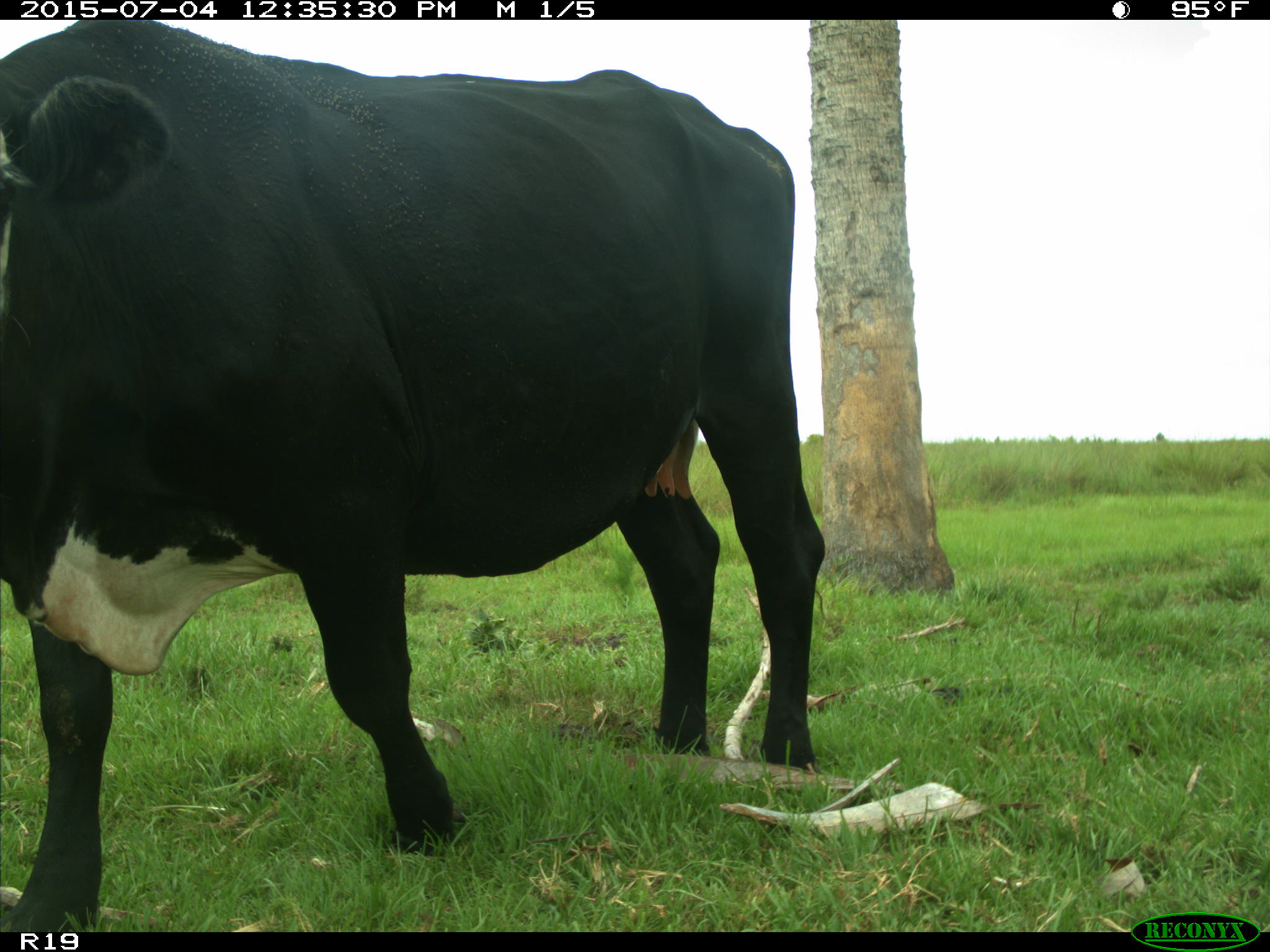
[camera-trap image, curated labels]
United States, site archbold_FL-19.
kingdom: Animalia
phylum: Chordata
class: Mammalia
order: Artiodactyla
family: Bovidae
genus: Bos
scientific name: Bos taurus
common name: domestic cow